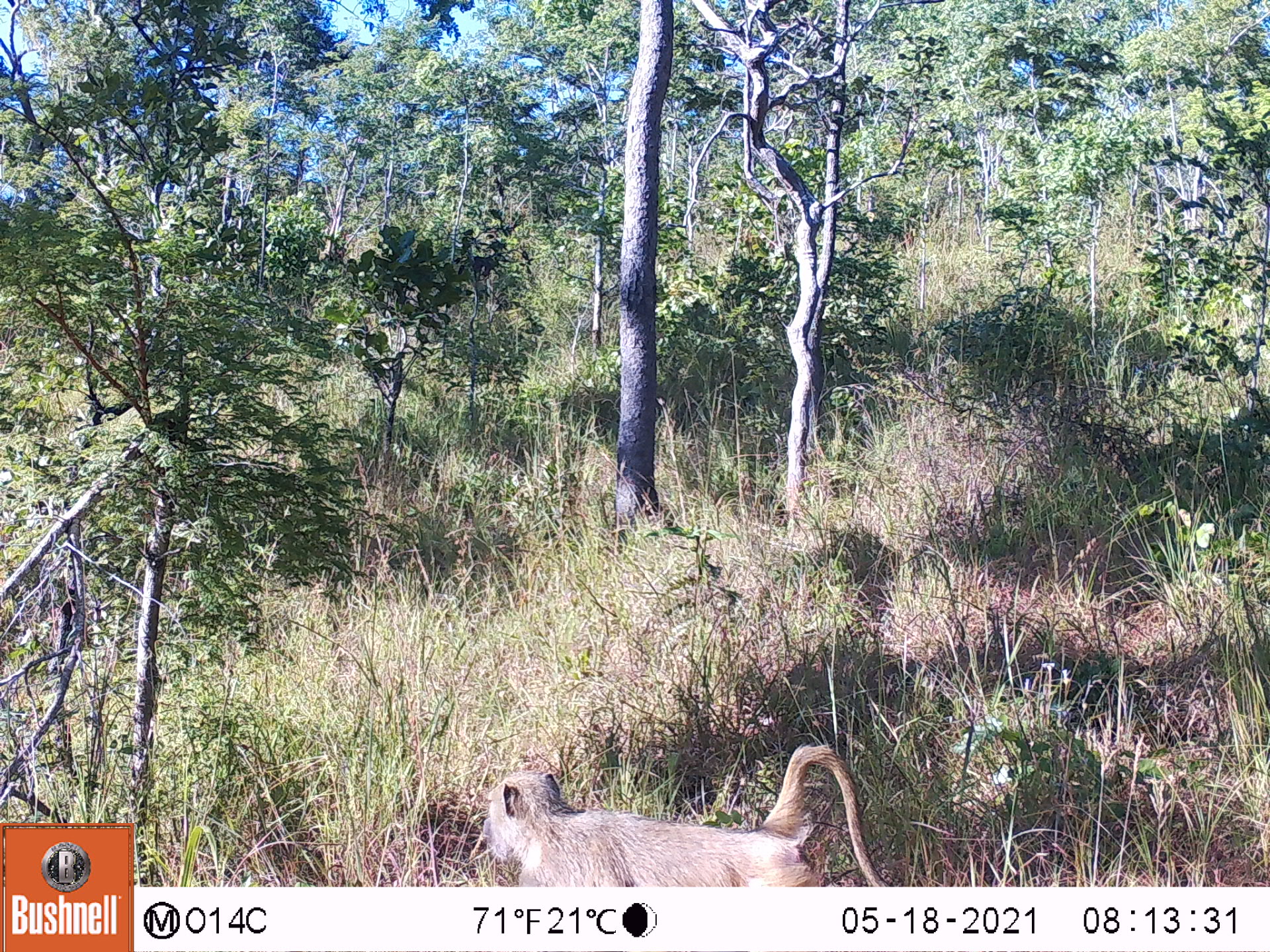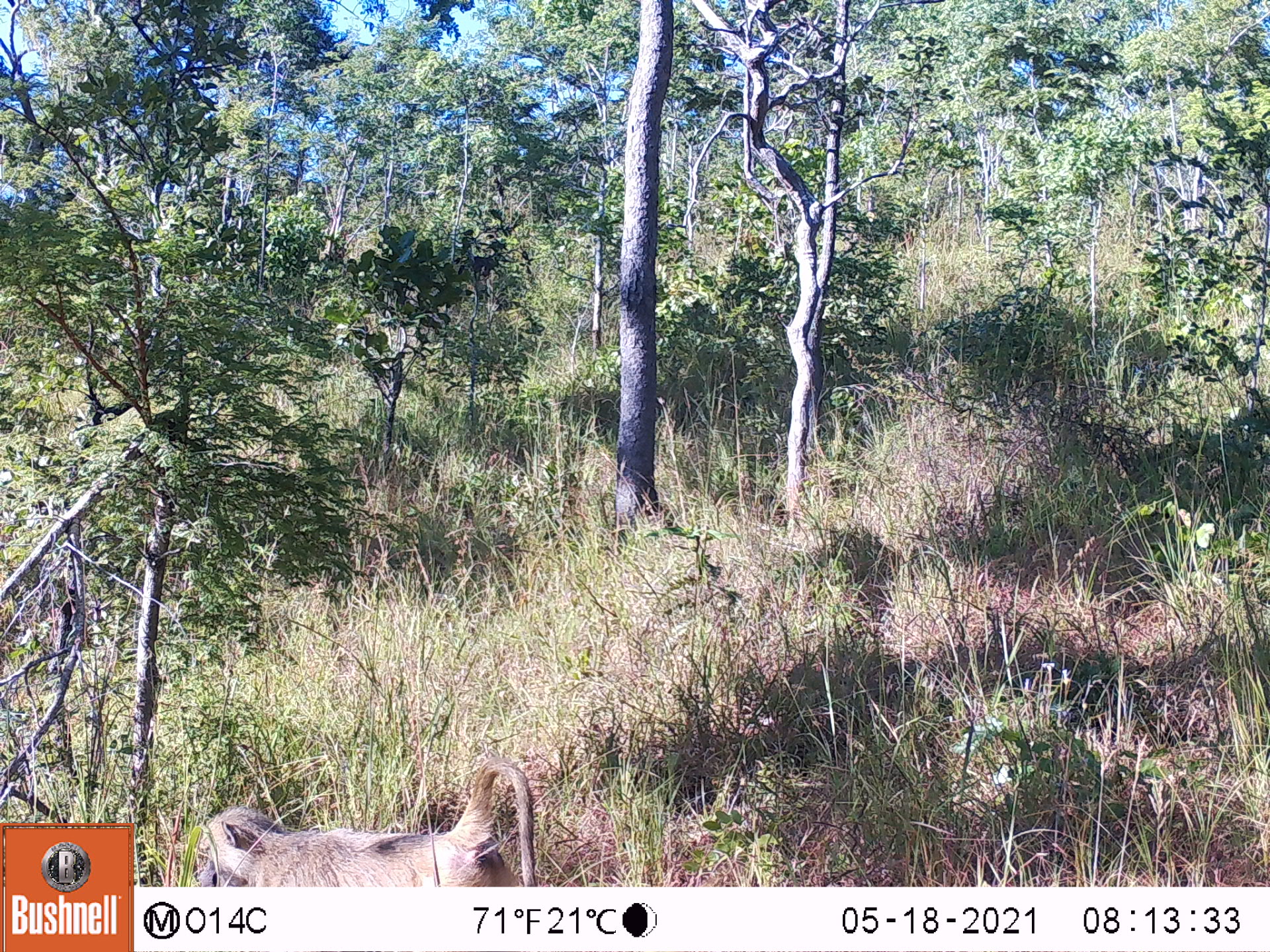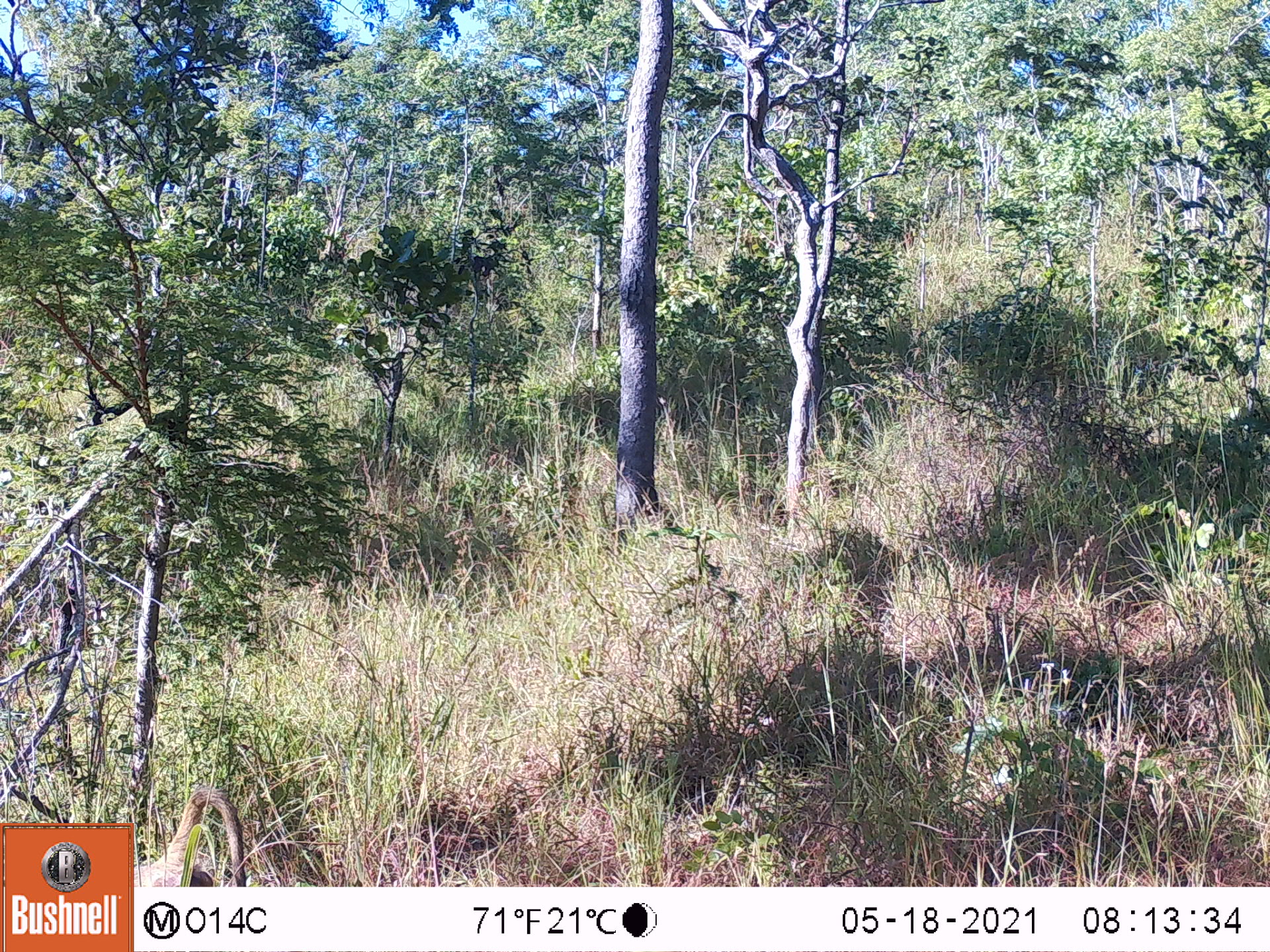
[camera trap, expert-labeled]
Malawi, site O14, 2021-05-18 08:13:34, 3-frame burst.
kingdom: Animalia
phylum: Chordata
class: Mammalia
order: Primates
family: Cercopithecidae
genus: Papio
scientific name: Papio cynocephalus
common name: yellow baboon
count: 1